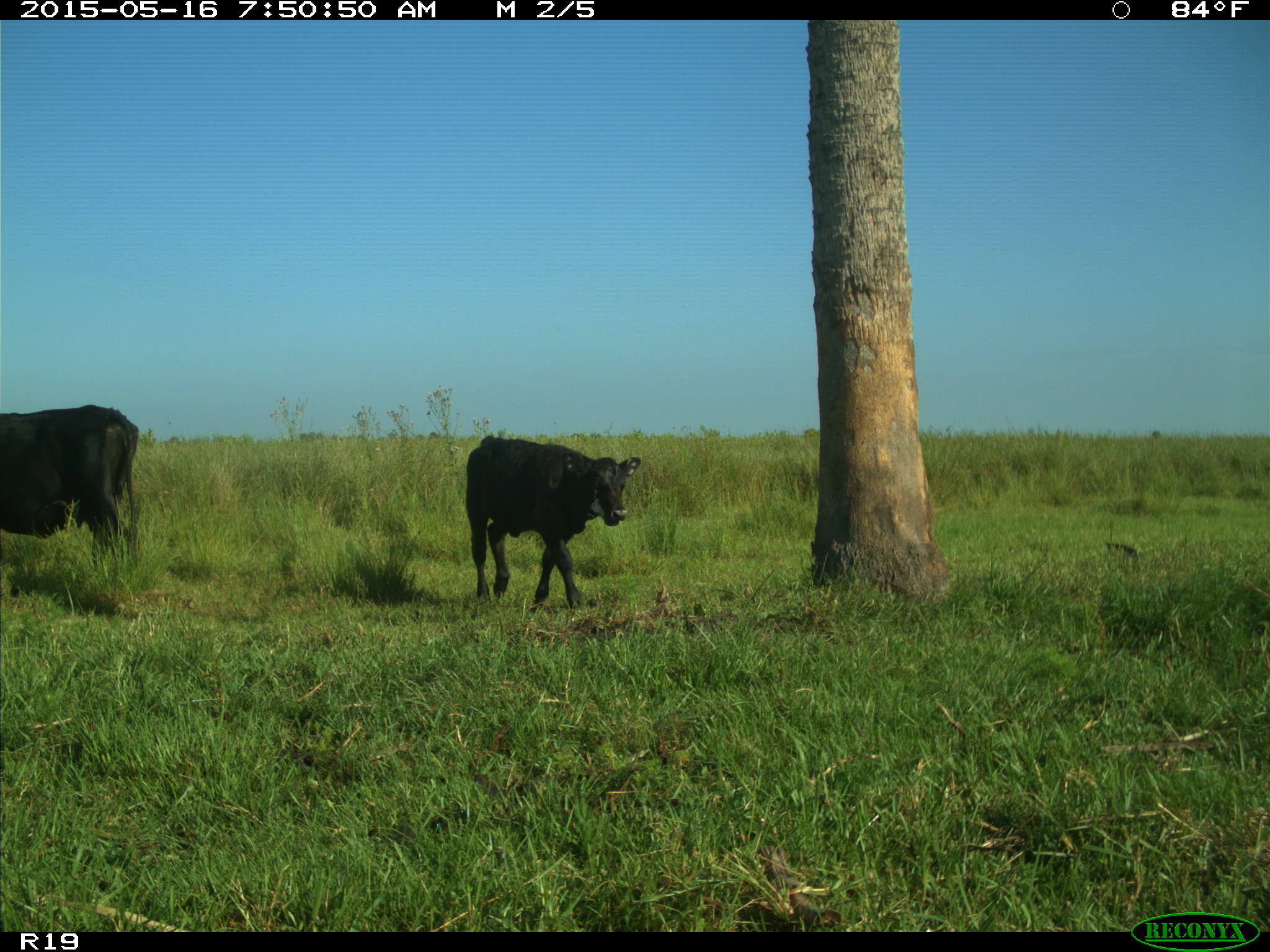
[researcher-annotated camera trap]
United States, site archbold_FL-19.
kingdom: Animalia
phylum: Chordata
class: Mammalia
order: Artiodactyla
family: Bovidae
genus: Bos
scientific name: Bos taurus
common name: domestic cow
Bos taurus (domestic cow).